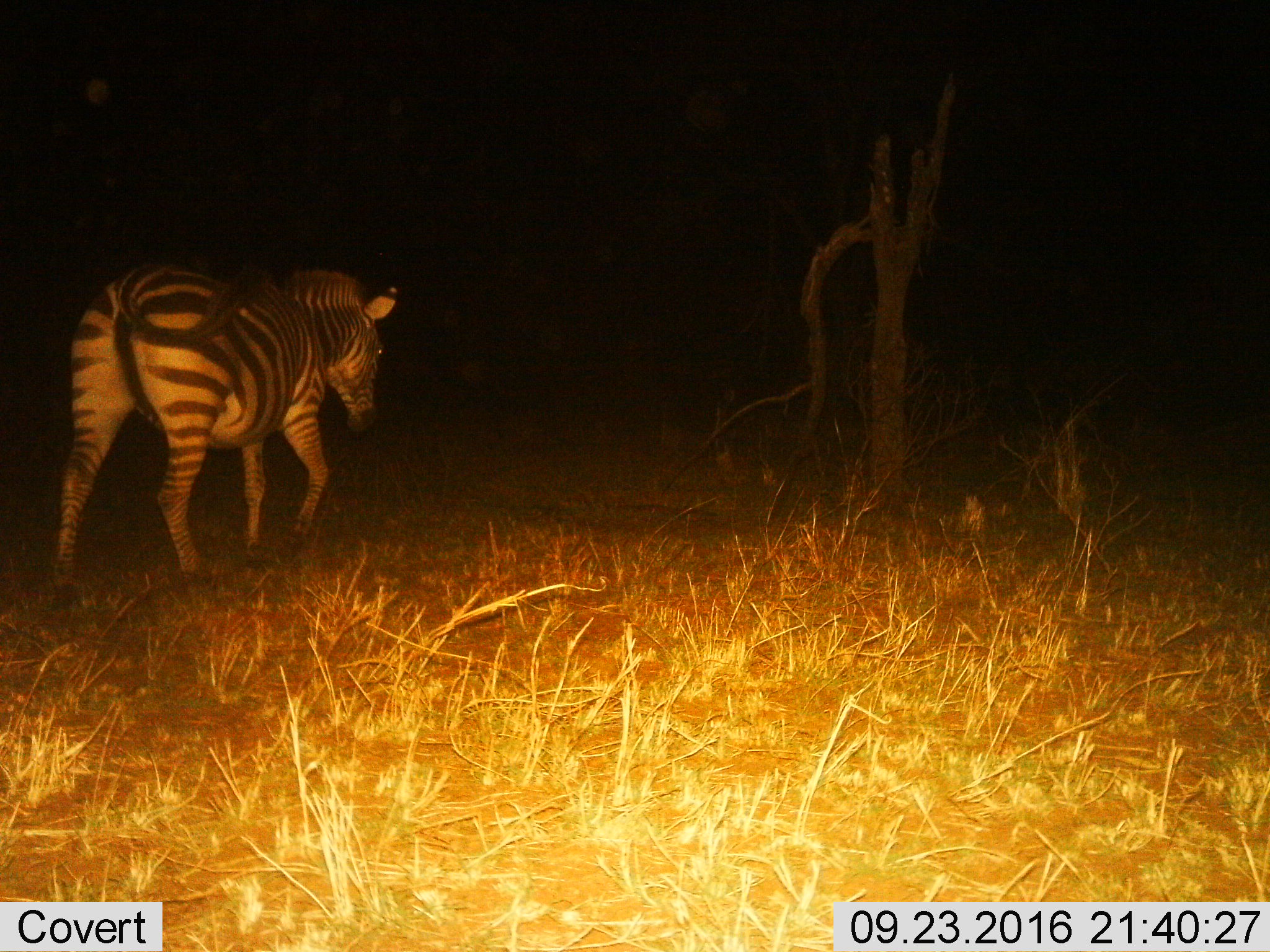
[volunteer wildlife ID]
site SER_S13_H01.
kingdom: Animalia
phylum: Chordata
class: Mammalia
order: Perissodactyla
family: Equidae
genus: Equus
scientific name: Equus quagga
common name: plains zebra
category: zebraplains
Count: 1.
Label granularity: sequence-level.